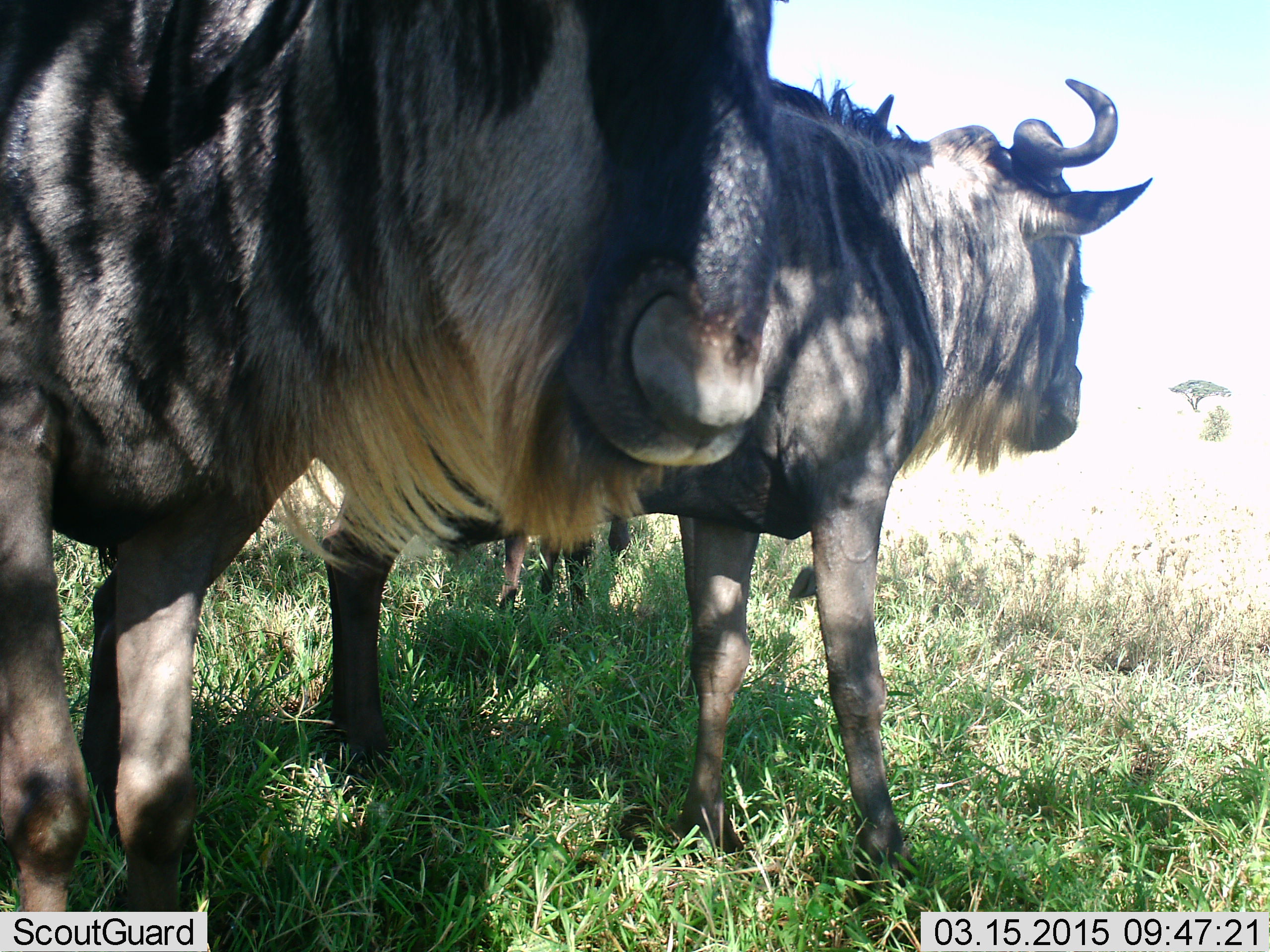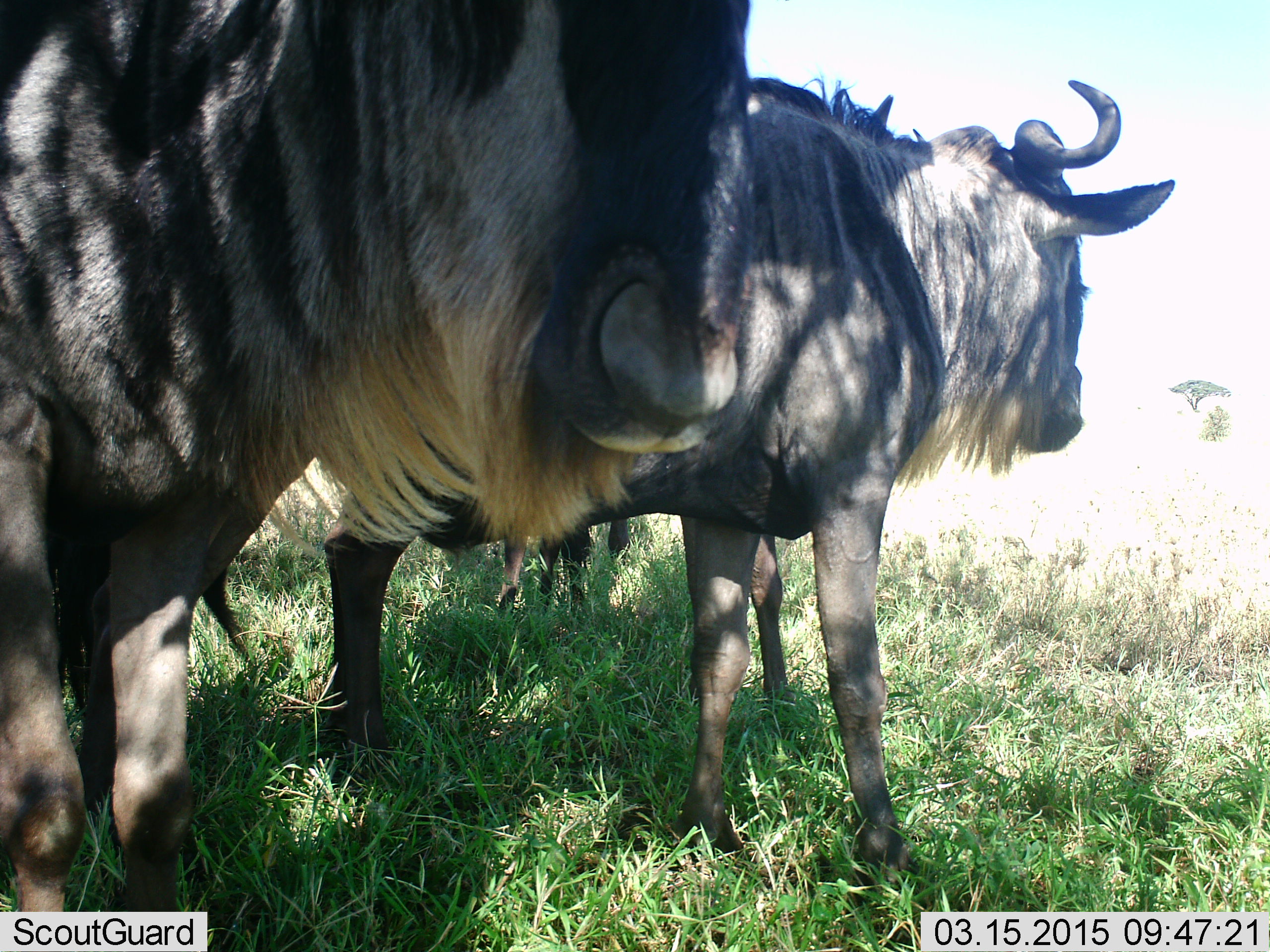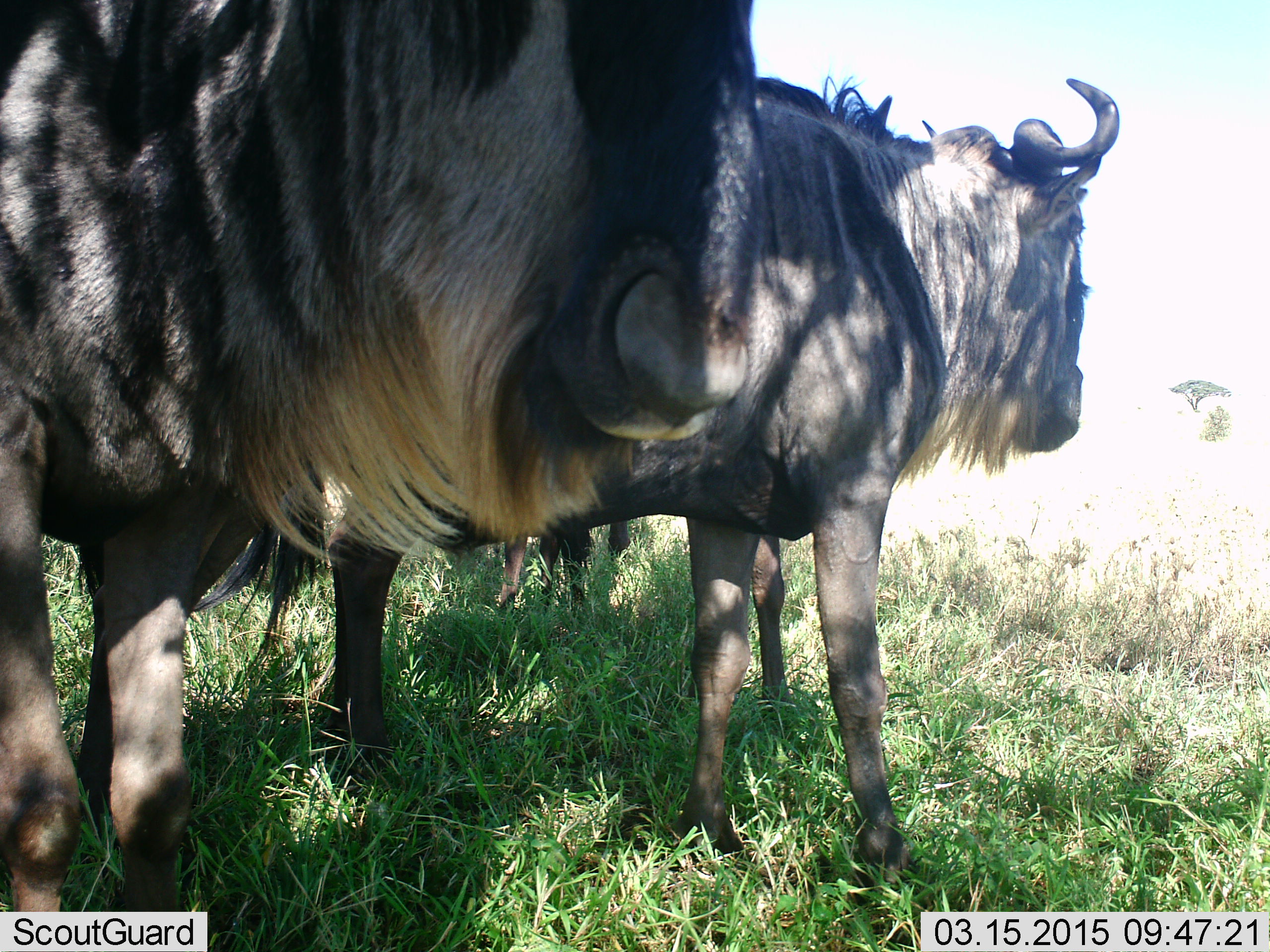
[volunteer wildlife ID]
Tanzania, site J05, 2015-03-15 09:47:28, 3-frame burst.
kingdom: Animalia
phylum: Chordata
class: Mammalia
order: Artiodactyla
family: Bovidae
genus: Connochaetes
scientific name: Connochaetes taurinus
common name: blue wildebeest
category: wildebeest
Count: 3.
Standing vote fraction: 90%.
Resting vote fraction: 10%.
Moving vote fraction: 0%.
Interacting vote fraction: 0%.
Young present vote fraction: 0%.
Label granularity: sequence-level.